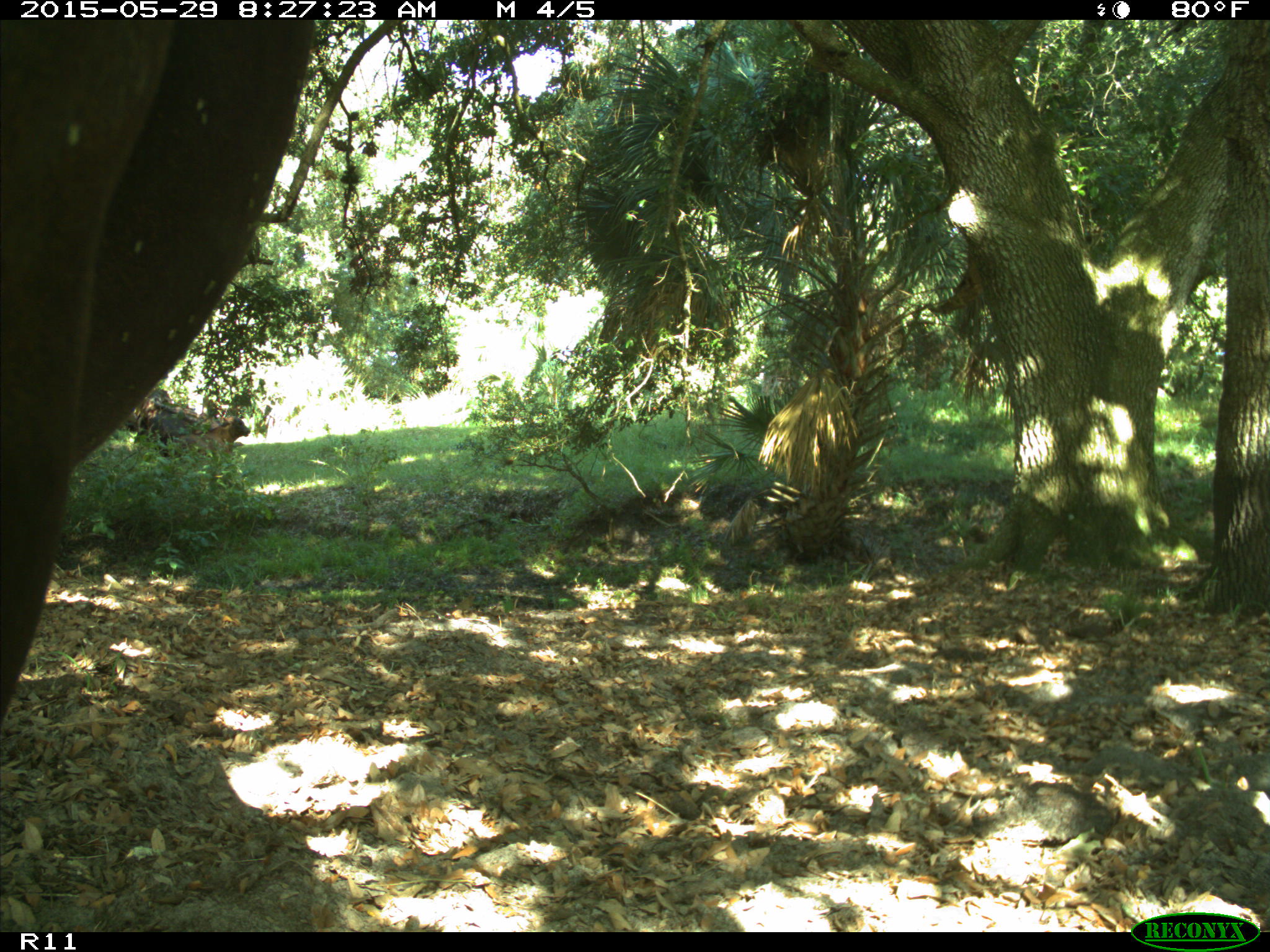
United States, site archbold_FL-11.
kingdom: Animalia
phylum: Chordata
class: Mammalia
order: Artiodactyla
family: Bovidae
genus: Bos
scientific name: Bos taurus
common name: domestic cow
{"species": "Bos taurus (domestic cow)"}